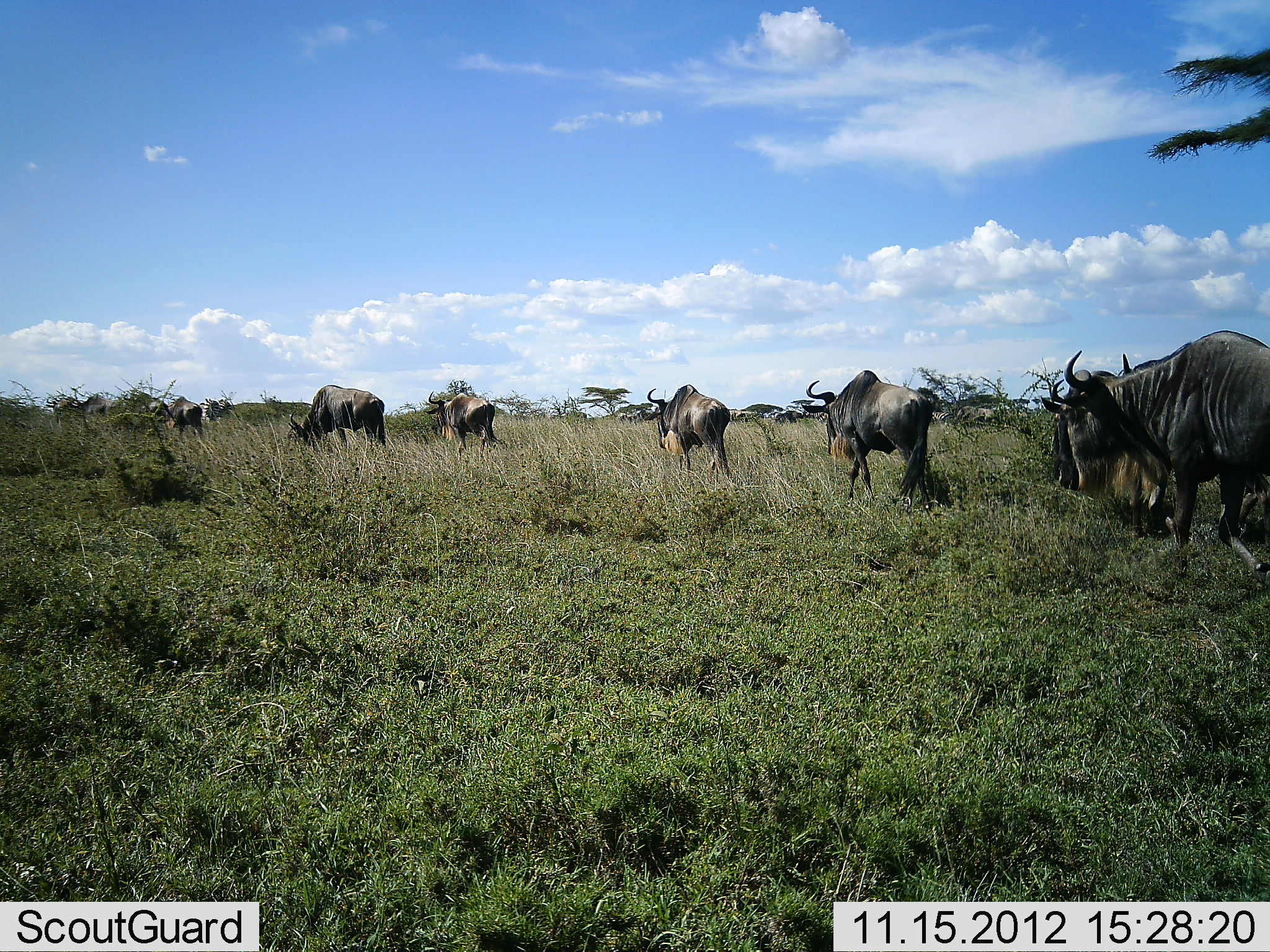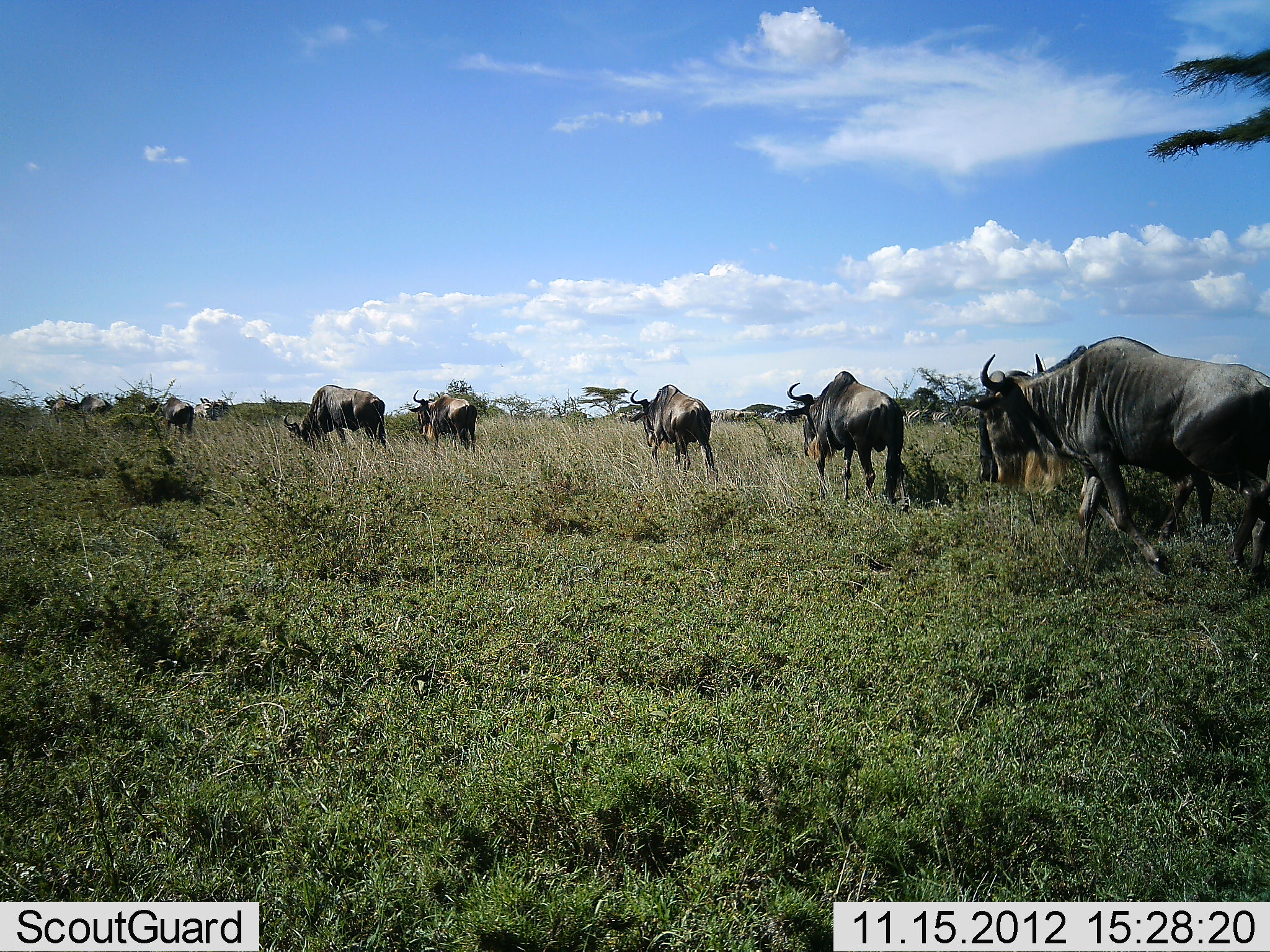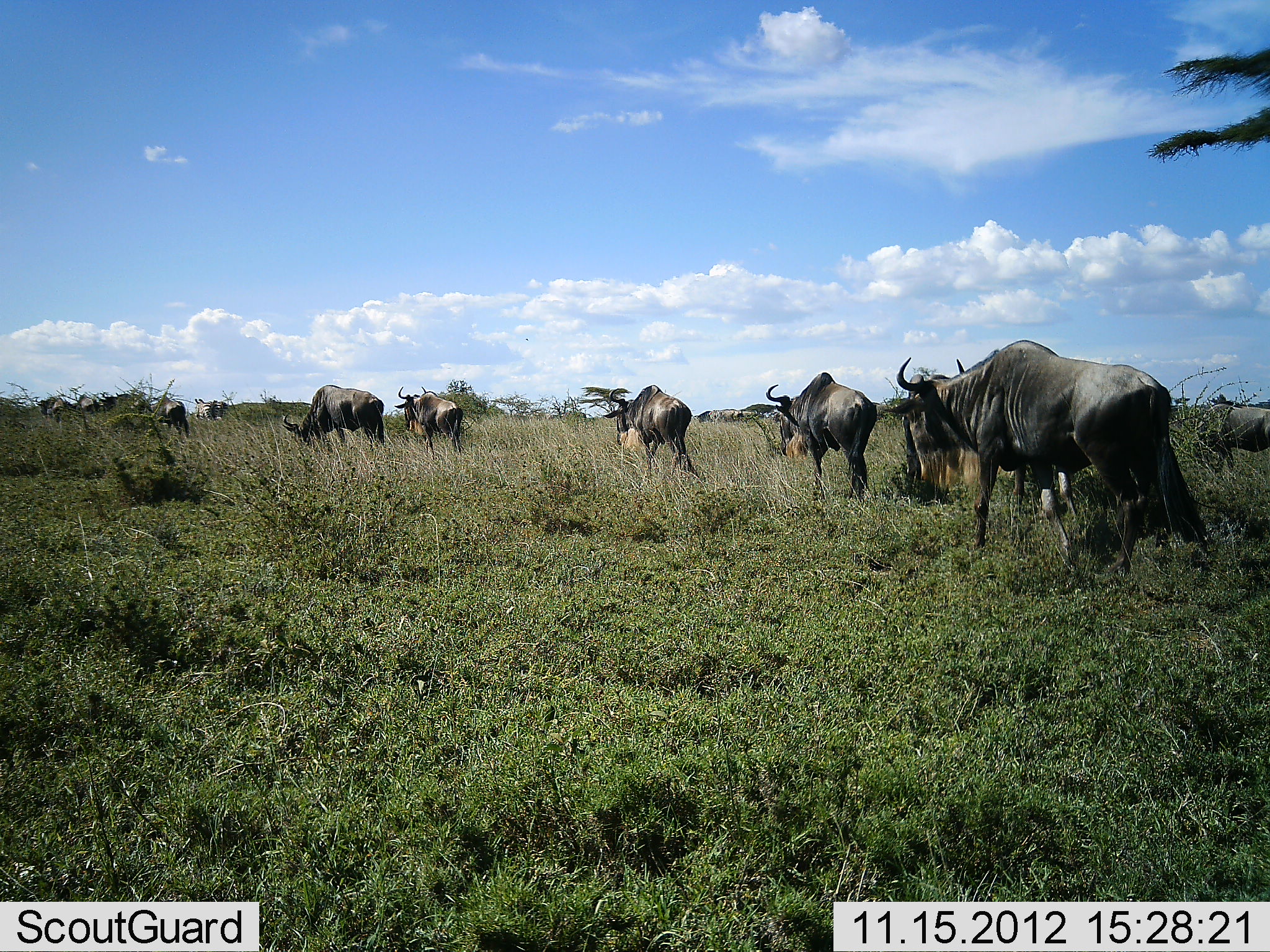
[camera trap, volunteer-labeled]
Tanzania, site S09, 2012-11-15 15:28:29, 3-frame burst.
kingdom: Animalia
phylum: Chordata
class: Mammalia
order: Artiodactyla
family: Bovidae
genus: Connochaetes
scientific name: Connochaetes taurinus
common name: blue wildebeest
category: wildebeest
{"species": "wildebeest (blue wildebeest) (Connochaetes taurinus)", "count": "9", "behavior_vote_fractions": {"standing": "6%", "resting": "0%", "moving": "100%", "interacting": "6%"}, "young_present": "0%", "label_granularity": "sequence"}